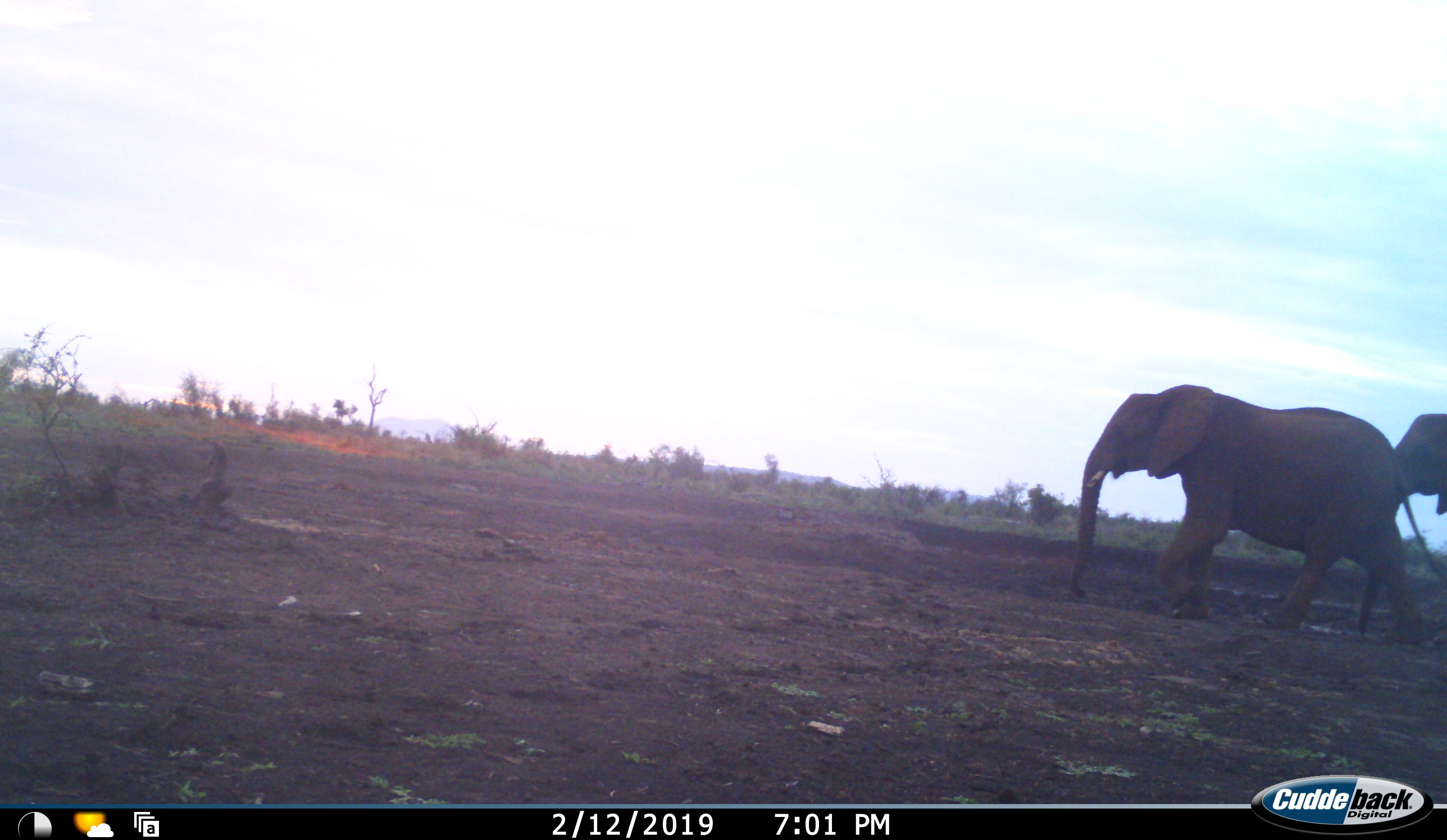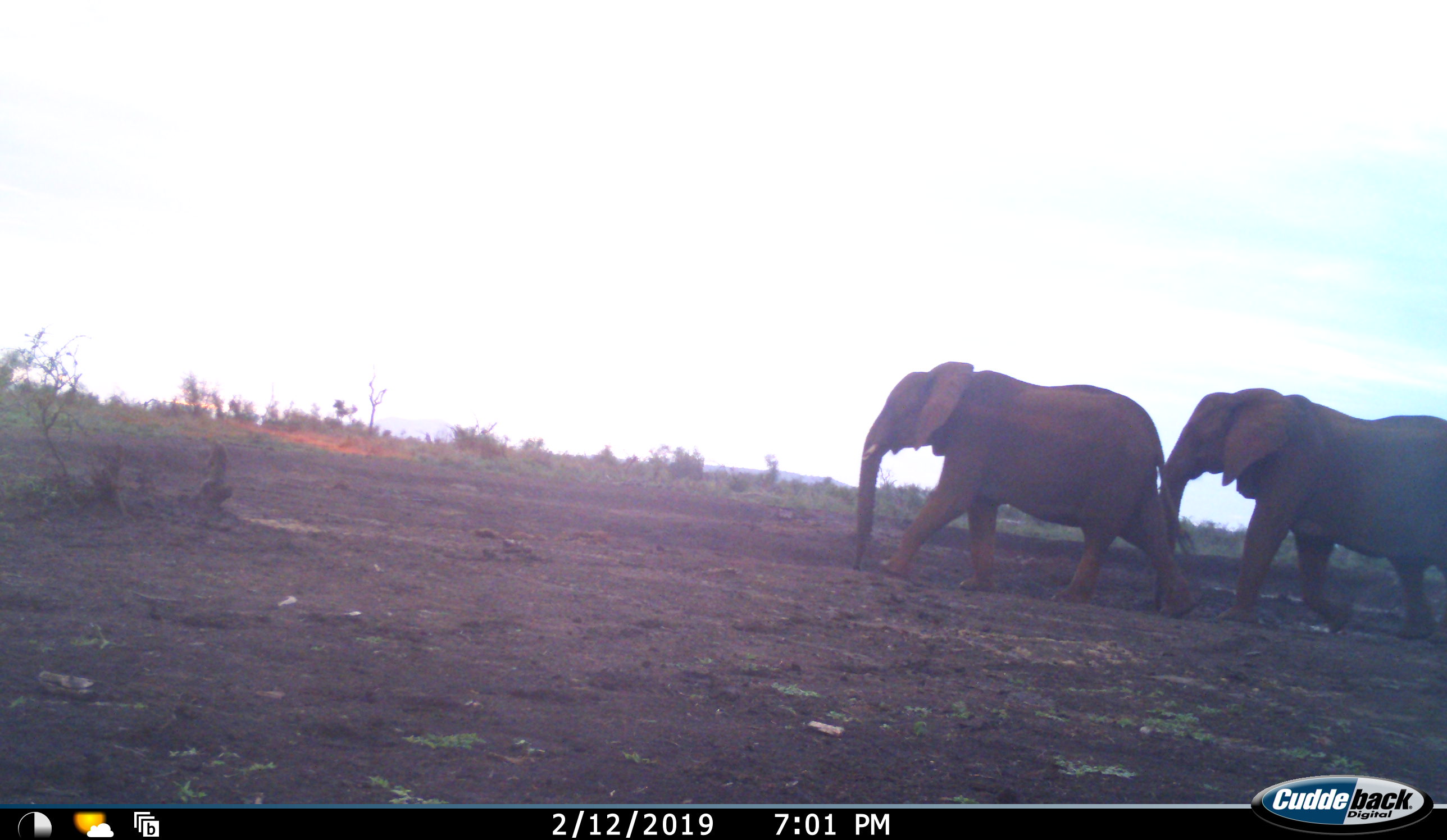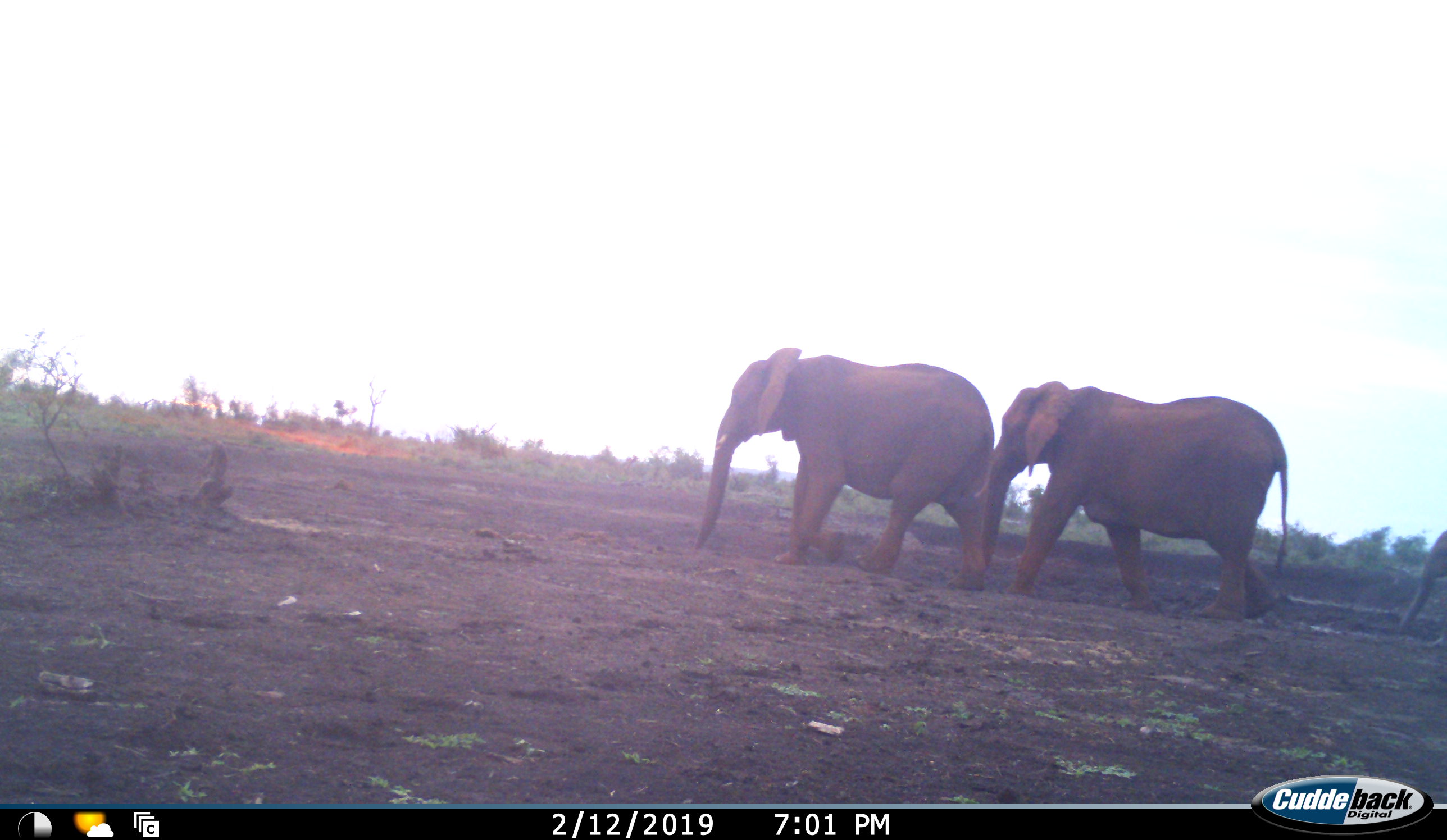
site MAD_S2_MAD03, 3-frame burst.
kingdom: Animalia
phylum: Chordata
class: Mammalia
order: Proboscidea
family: Elephantidae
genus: Loxodonta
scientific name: Loxodonta africana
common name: african bush elephant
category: elephant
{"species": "elephant (african bush elephant) (Loxodonta africana)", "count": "3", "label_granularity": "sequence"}